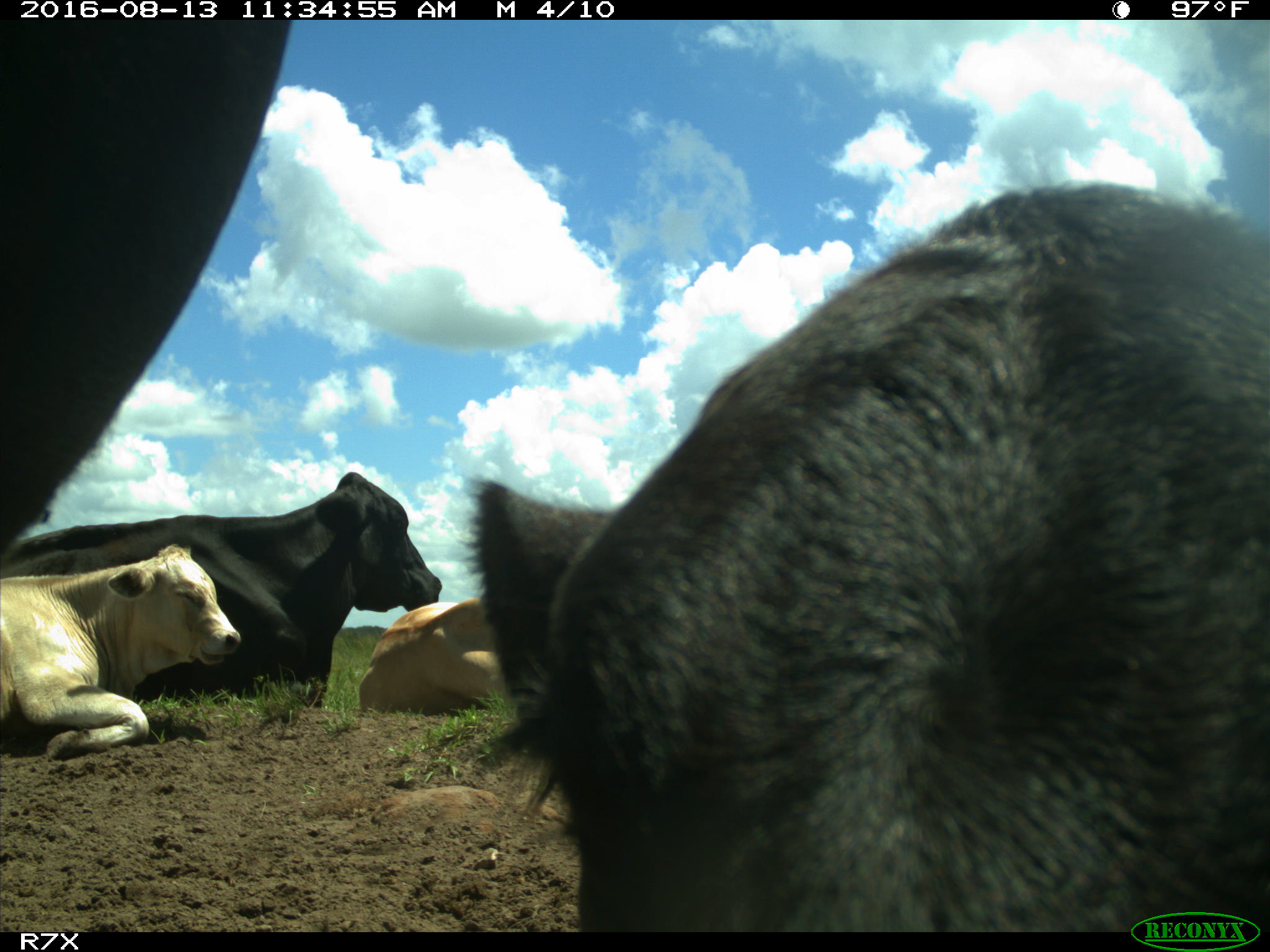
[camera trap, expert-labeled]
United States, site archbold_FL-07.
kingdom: Animalia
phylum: Chordata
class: Mammalia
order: Artiodactyla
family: Bovidae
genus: Bos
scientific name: Bos taurus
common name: domestic cow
Bos taurus (domestic cow).